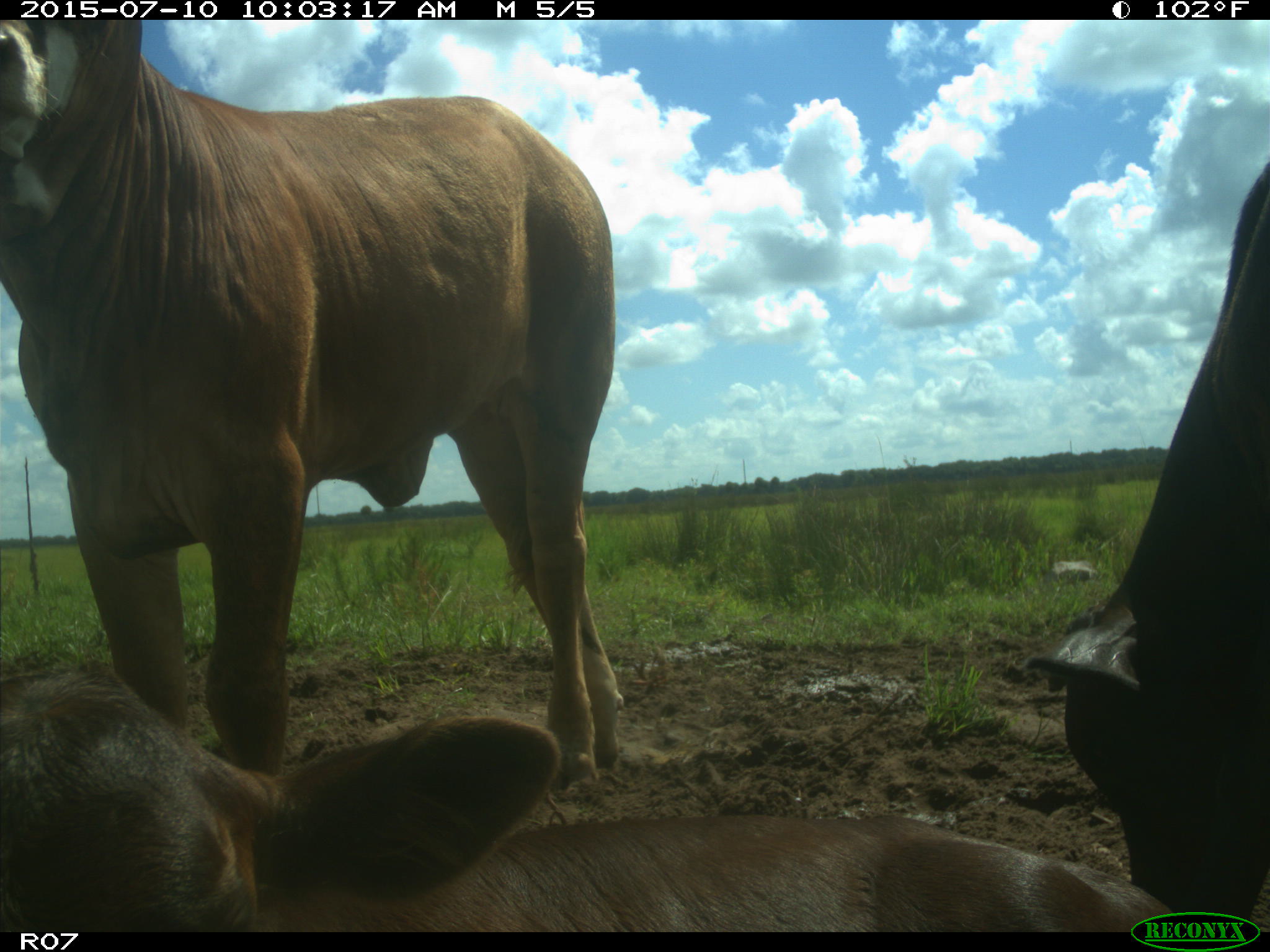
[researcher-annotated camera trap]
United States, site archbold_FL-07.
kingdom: Animalia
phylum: Chordata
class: Mammalia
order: Artiodactyla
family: Bovidae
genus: Bos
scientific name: Bos taurus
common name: domestic cow